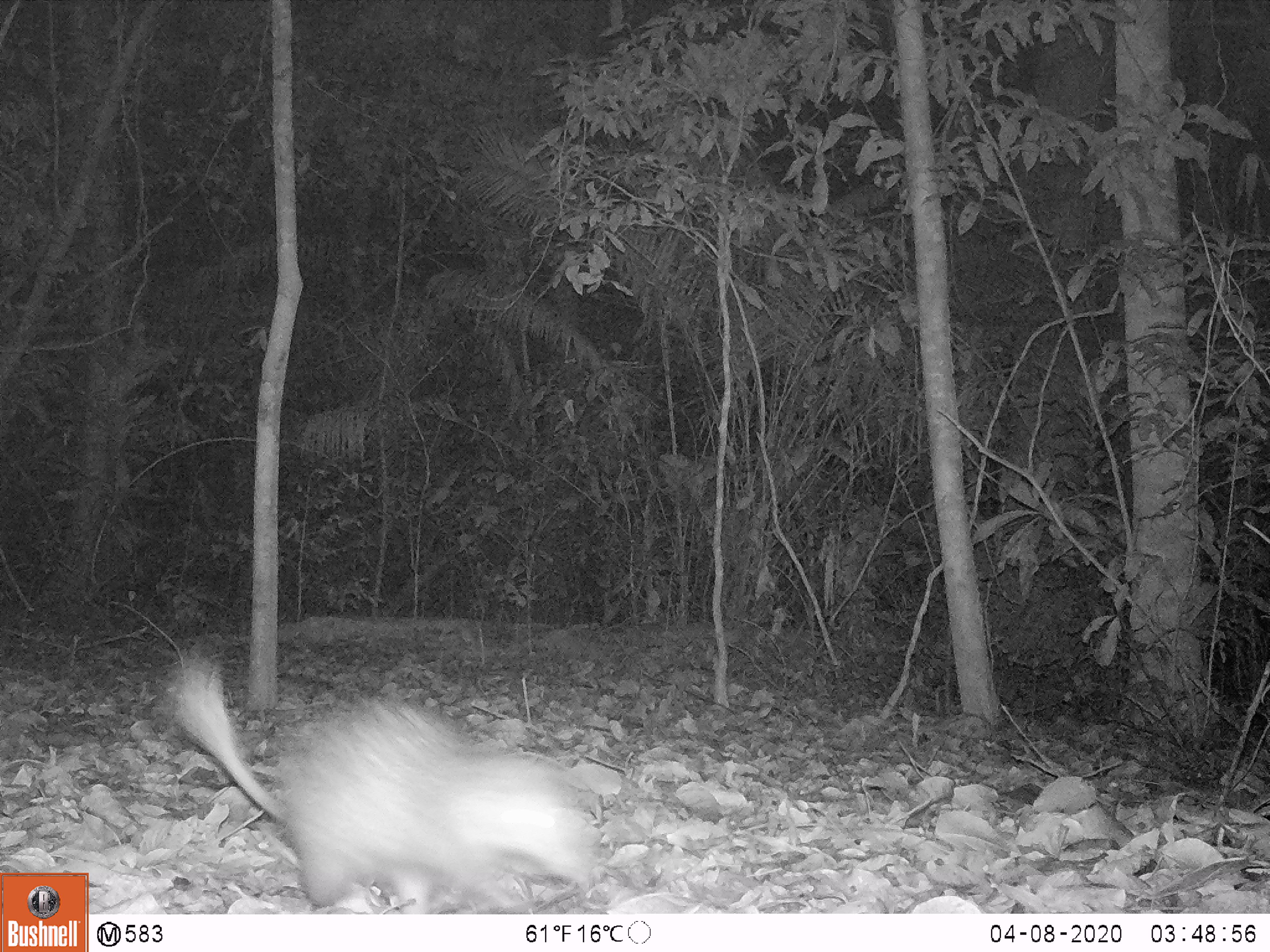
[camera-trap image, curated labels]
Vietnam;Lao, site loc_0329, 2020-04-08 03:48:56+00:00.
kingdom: Animalia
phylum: Chordata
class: Mammalia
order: Rodentia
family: Hystricidae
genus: Atherurus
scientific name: Atherurus macrourus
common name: asiatic brush-tailed porcupine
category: asiatic brush tailed porcupine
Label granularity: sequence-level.